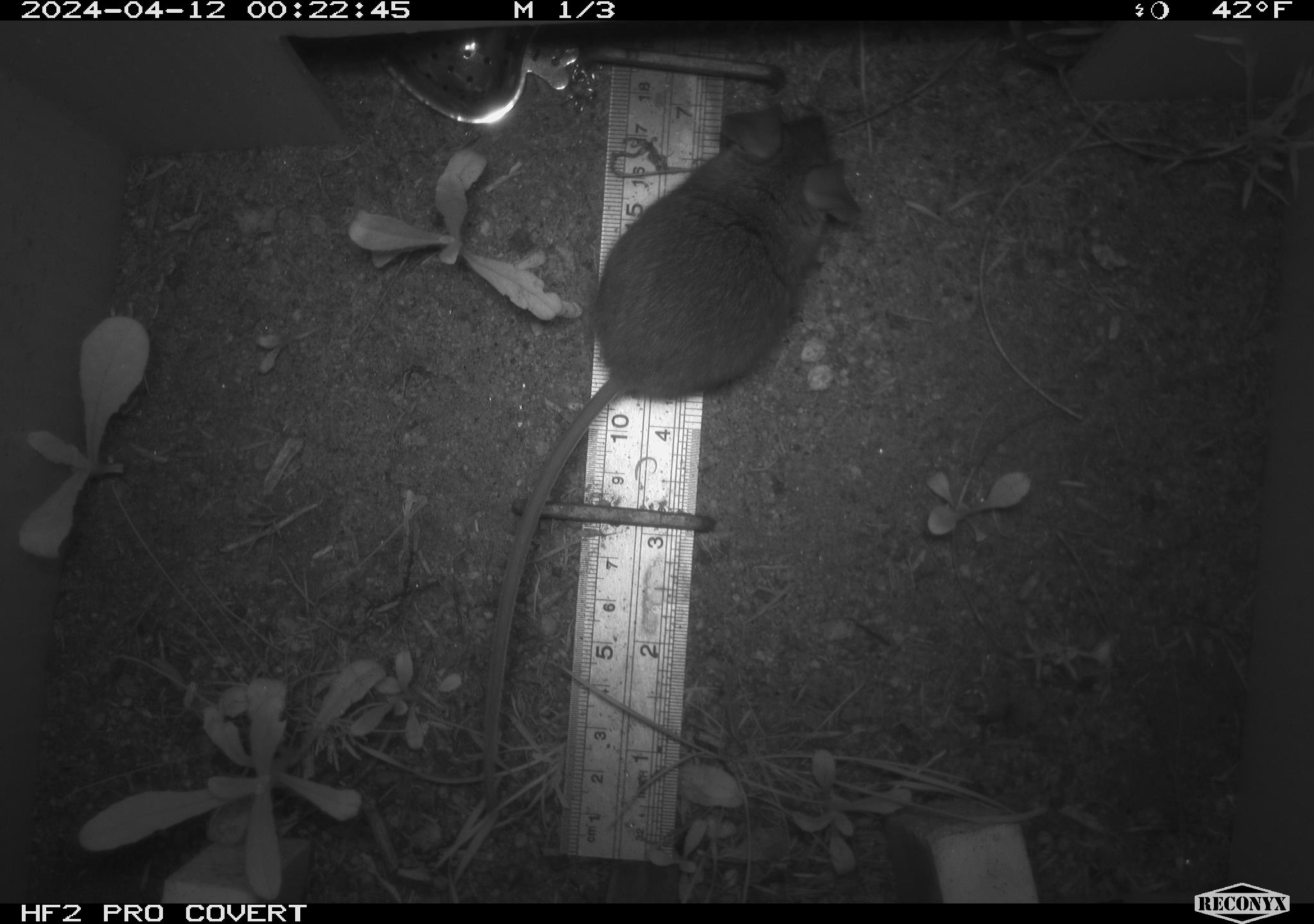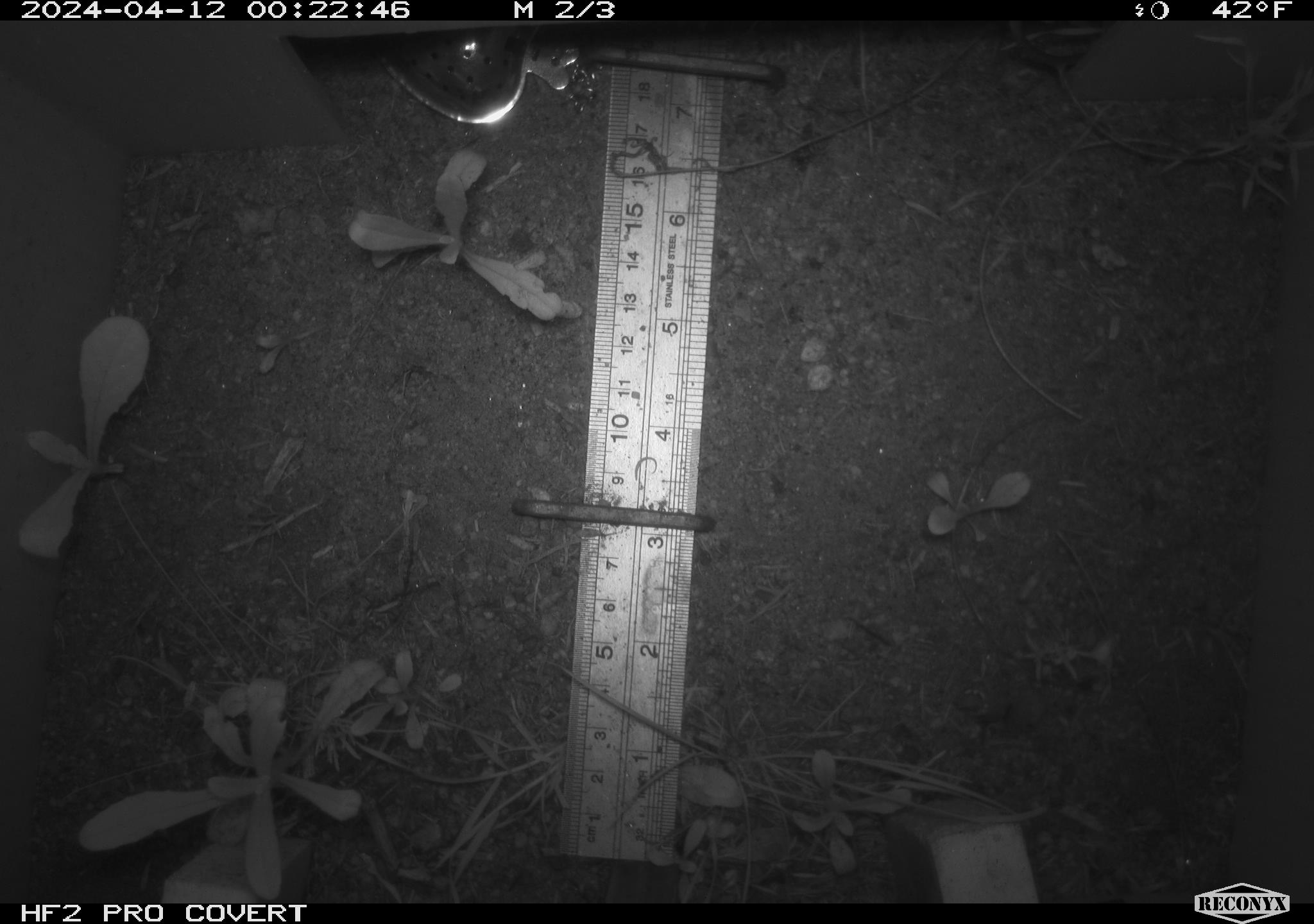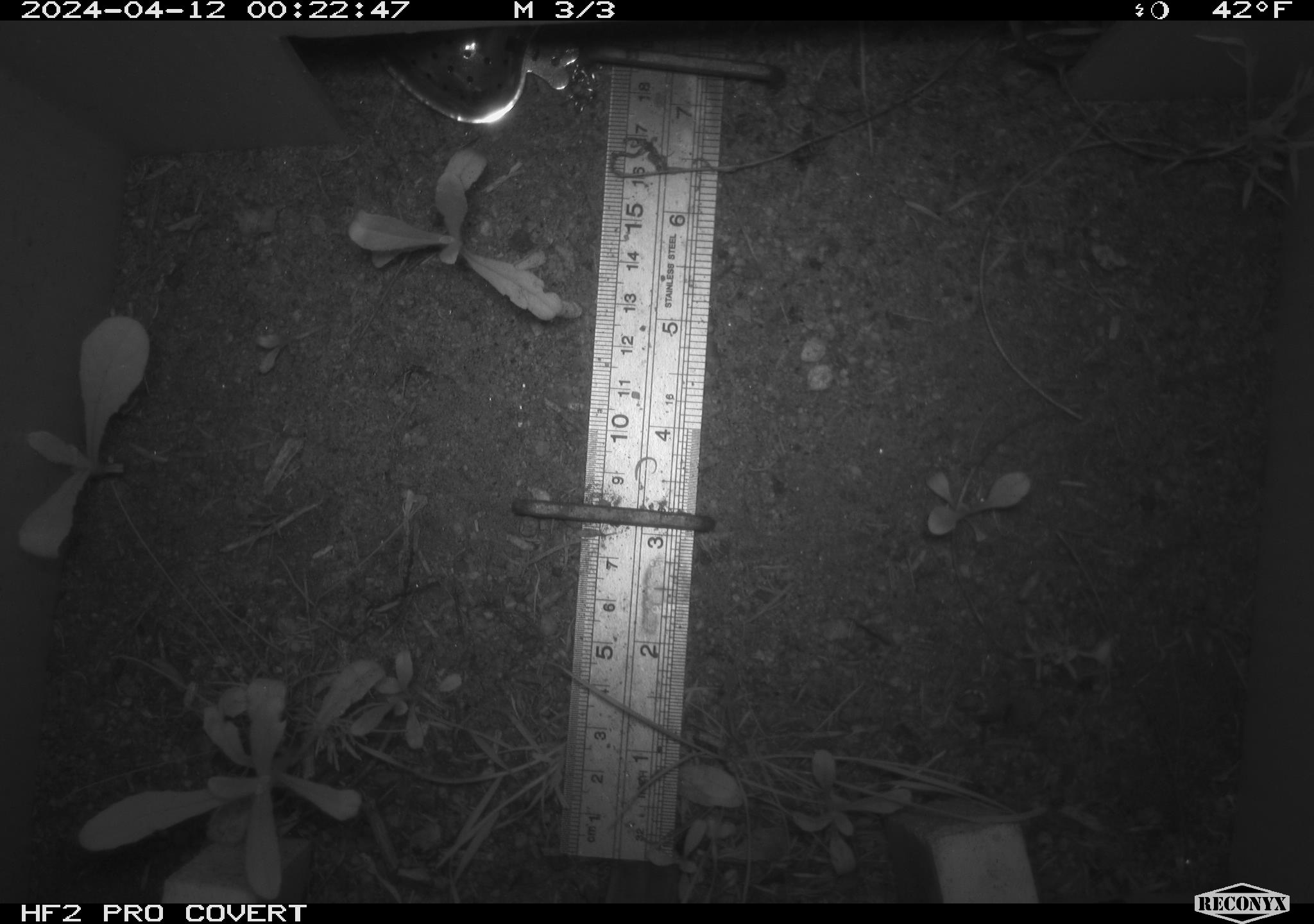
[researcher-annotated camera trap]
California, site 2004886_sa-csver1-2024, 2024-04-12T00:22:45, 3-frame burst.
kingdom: Animalia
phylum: Chordata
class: Mammalia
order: Rodentia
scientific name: Rodentia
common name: rodent